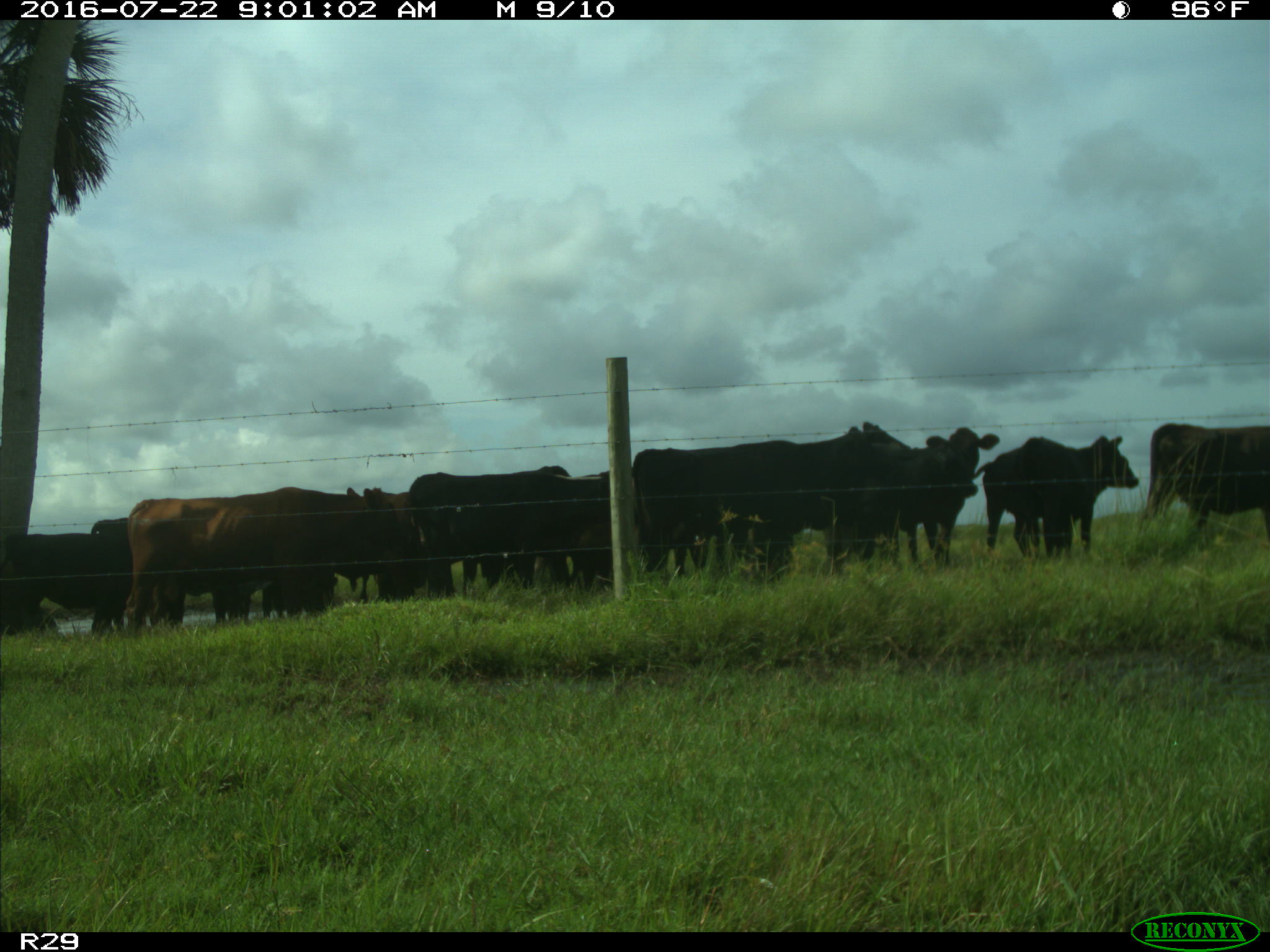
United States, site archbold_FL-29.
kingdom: Animalia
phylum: Chordata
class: Mammalia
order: Artiodactyla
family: Bovidae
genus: Bos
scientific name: Bos taurus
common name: domestic cow